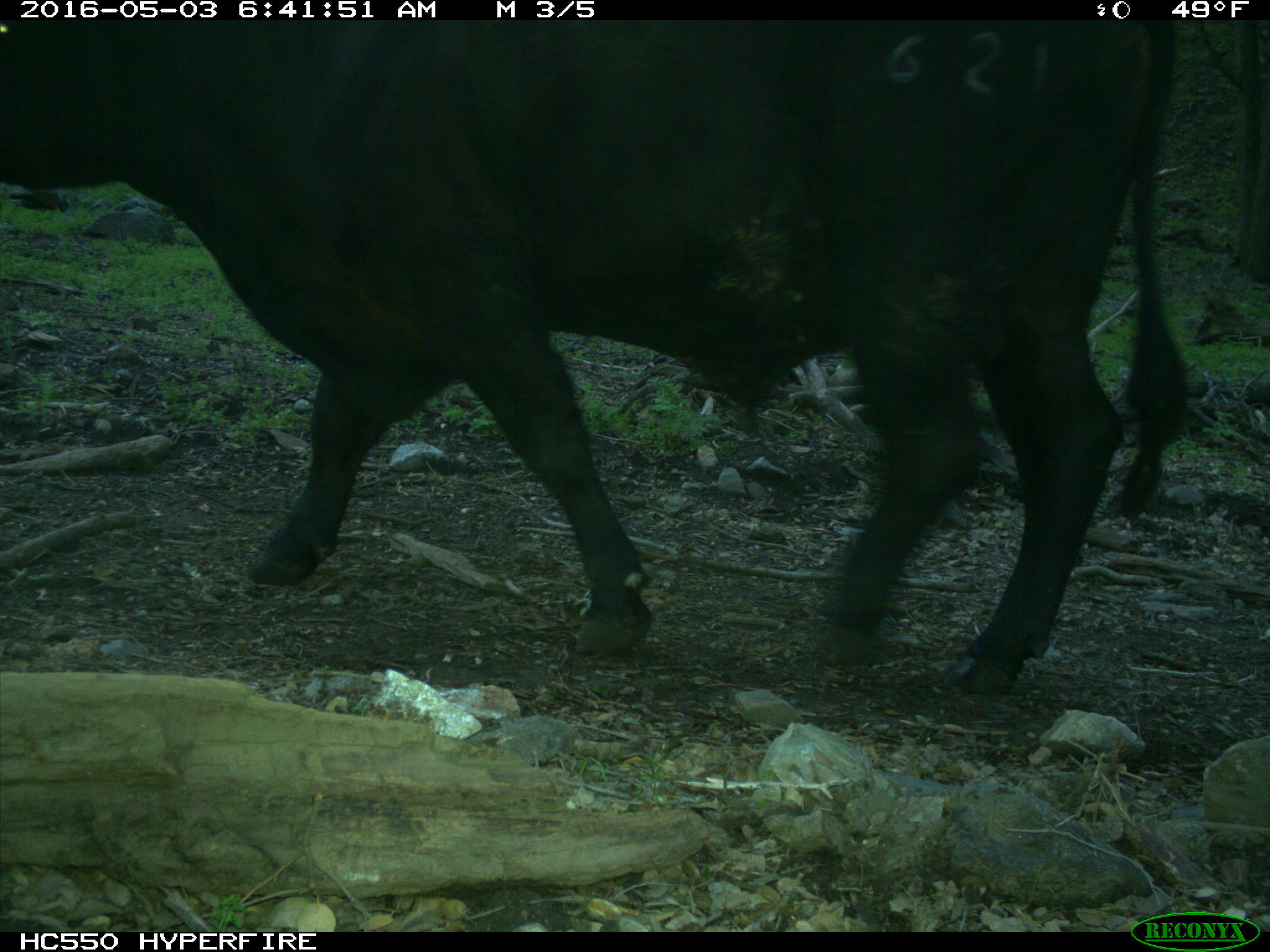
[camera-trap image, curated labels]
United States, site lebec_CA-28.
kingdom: Animalia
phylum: Chordata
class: Mammalia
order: Artiodactyla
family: Bovidae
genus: Bos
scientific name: Bos taurus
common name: domestic cow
Bos taurus (domestic cow).